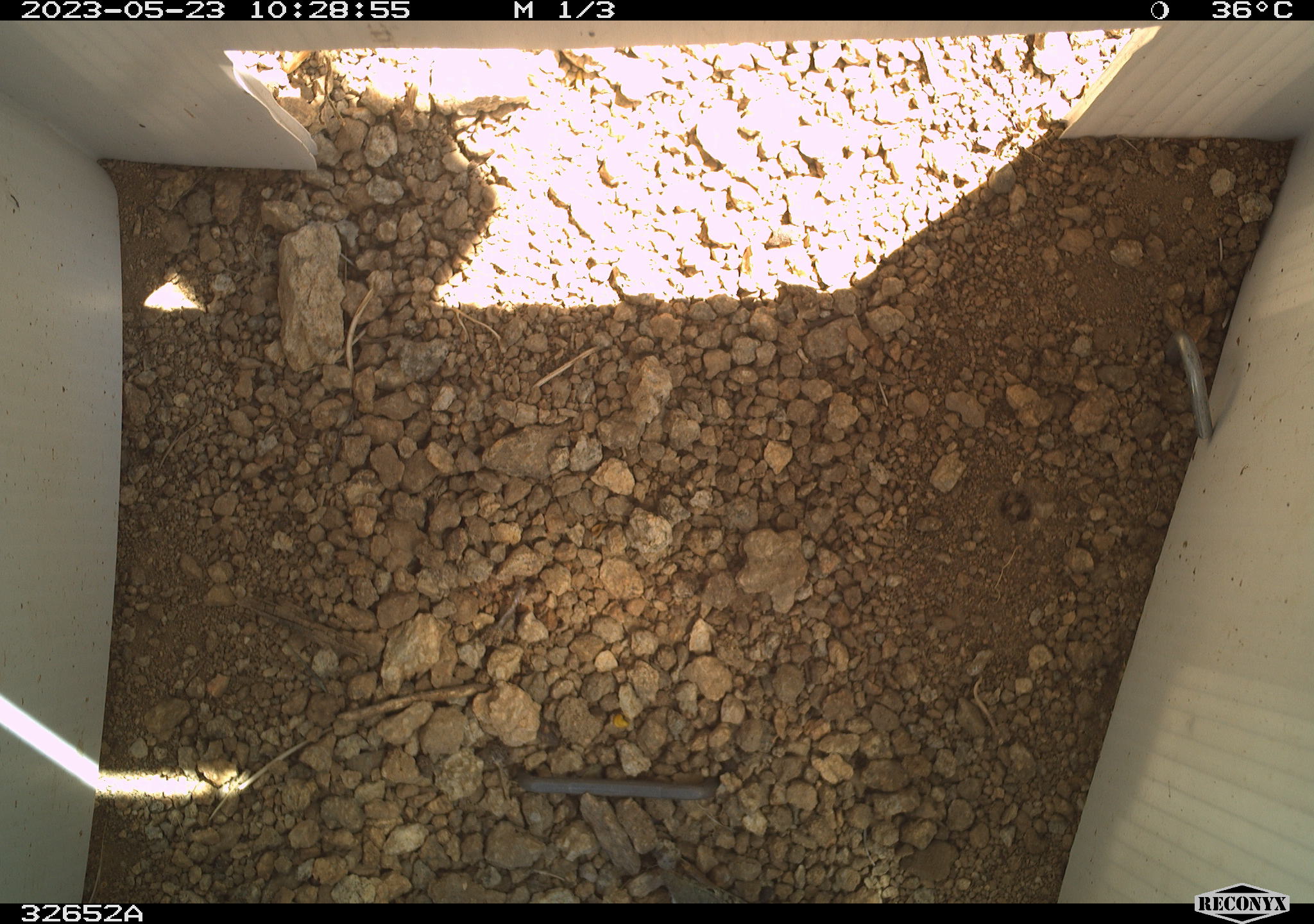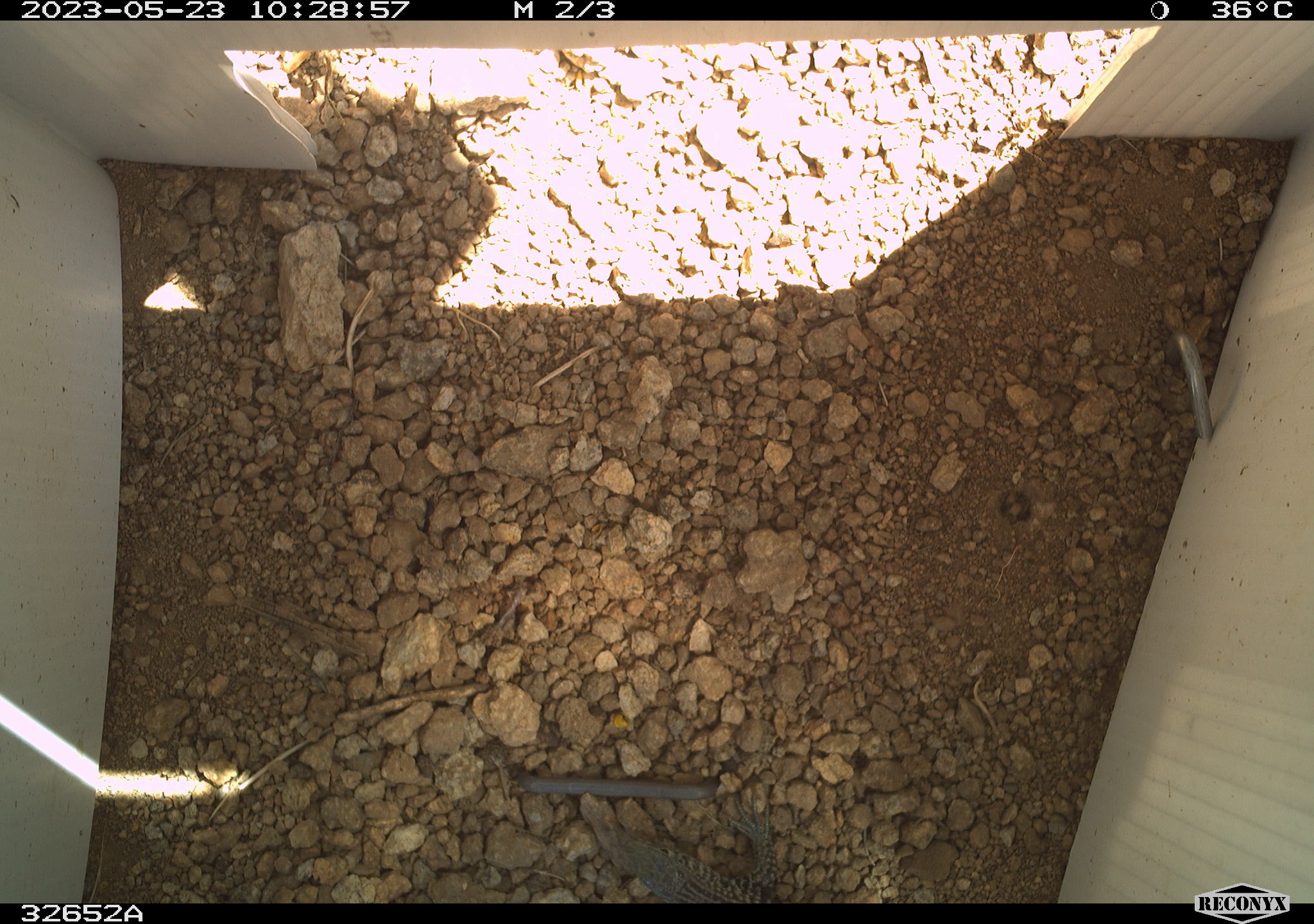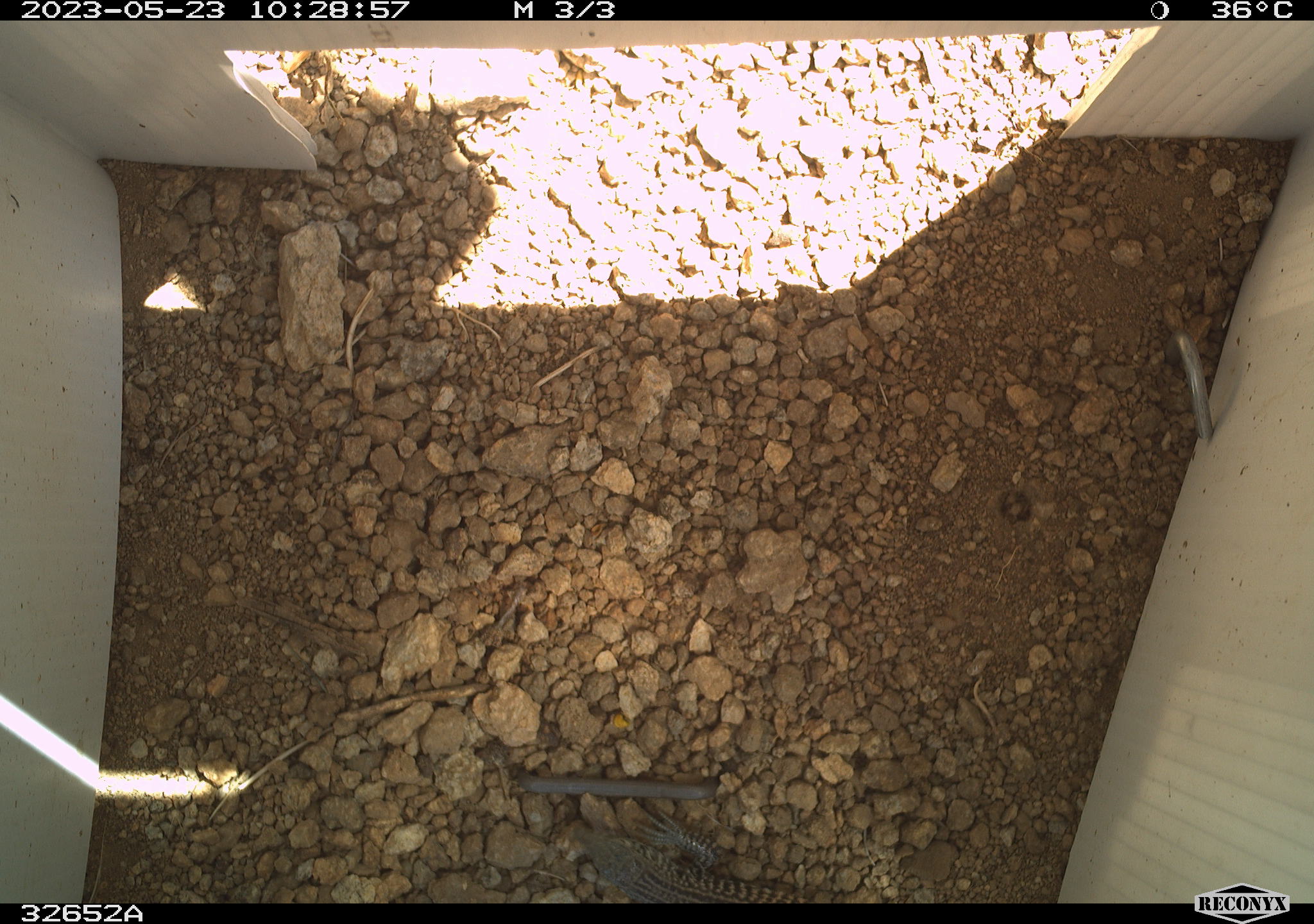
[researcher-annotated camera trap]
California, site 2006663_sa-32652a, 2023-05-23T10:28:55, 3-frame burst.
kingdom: Animalia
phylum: Chordata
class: Reptilia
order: Squamata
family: Teiidae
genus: Aspidoscelis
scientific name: Aspidoscelis tigris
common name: western whiptail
Western whiptail (Aspidoscelis tigris).